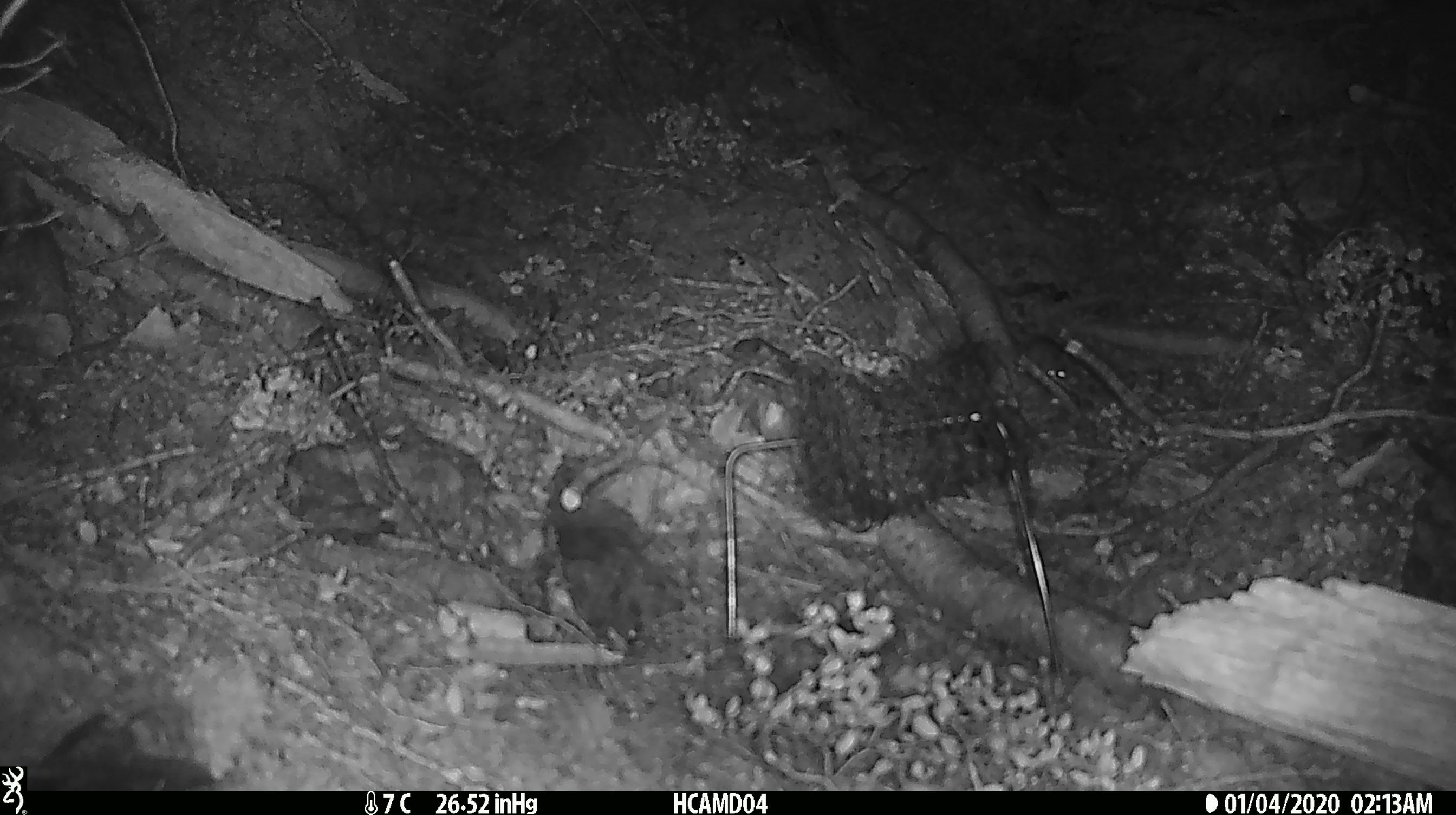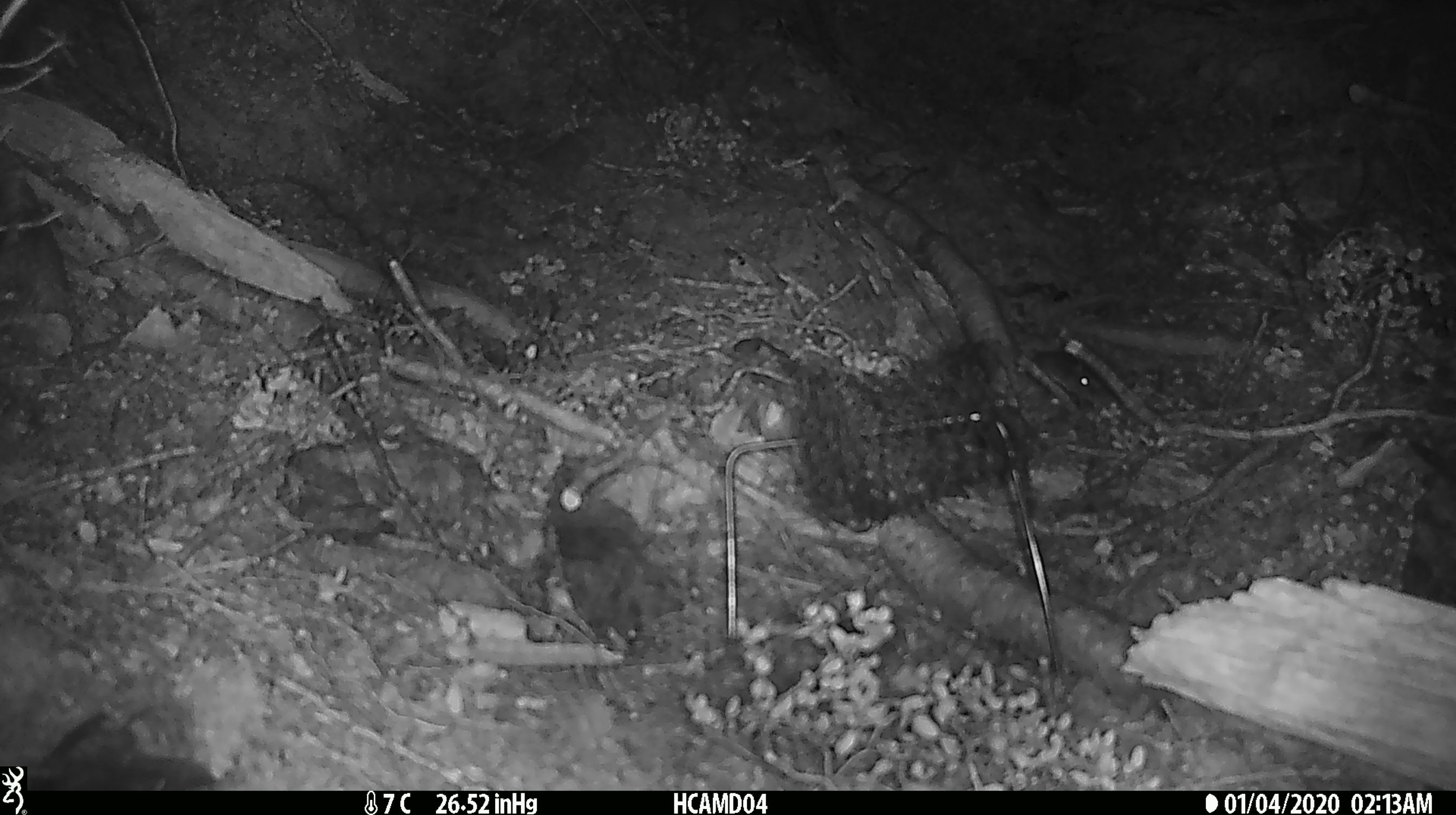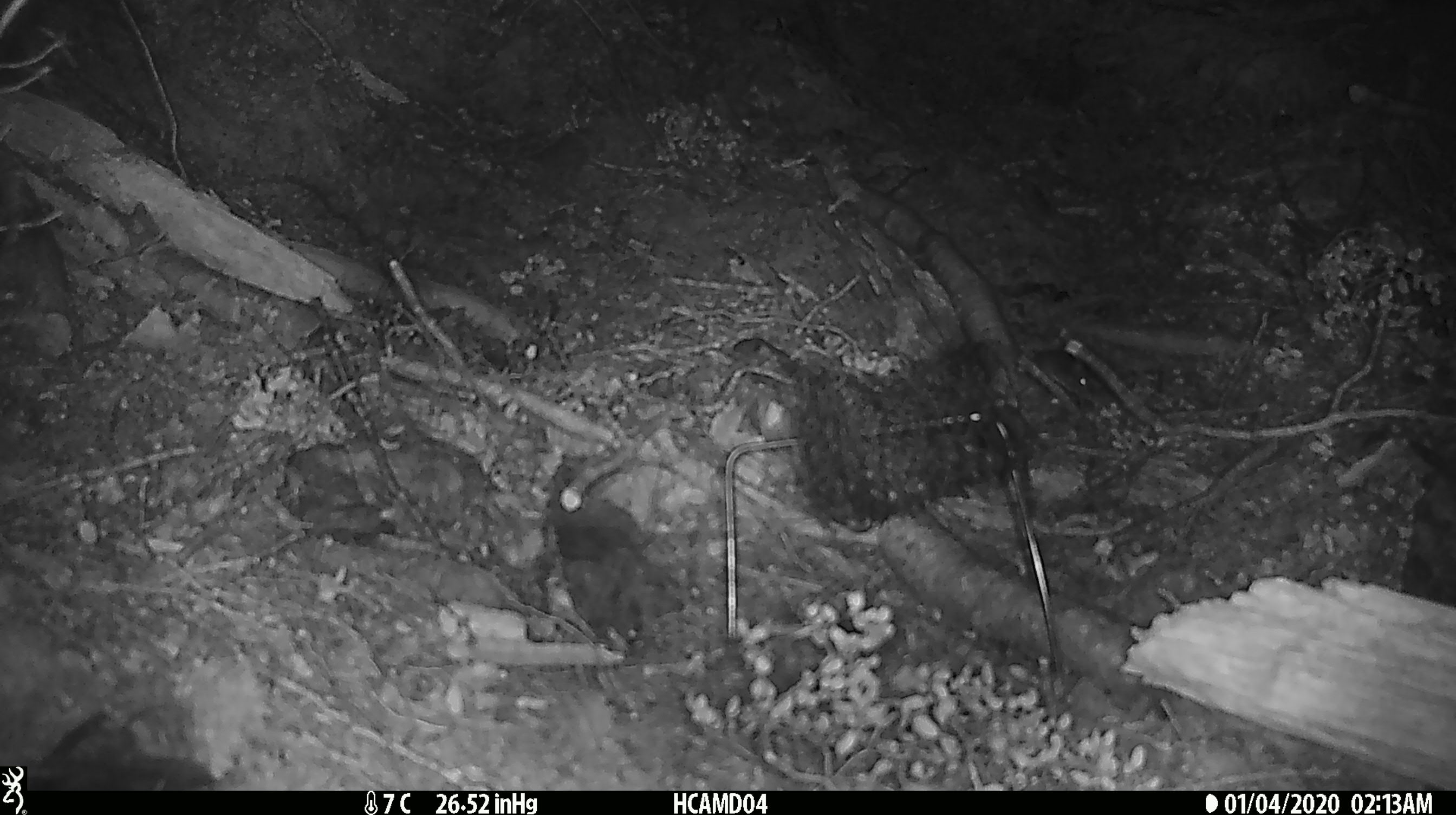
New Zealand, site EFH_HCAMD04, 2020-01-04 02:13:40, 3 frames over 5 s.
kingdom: Animalia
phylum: Chordata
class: Mammalia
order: Rodentia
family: Muridae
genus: Mus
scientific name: Mus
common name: mouse